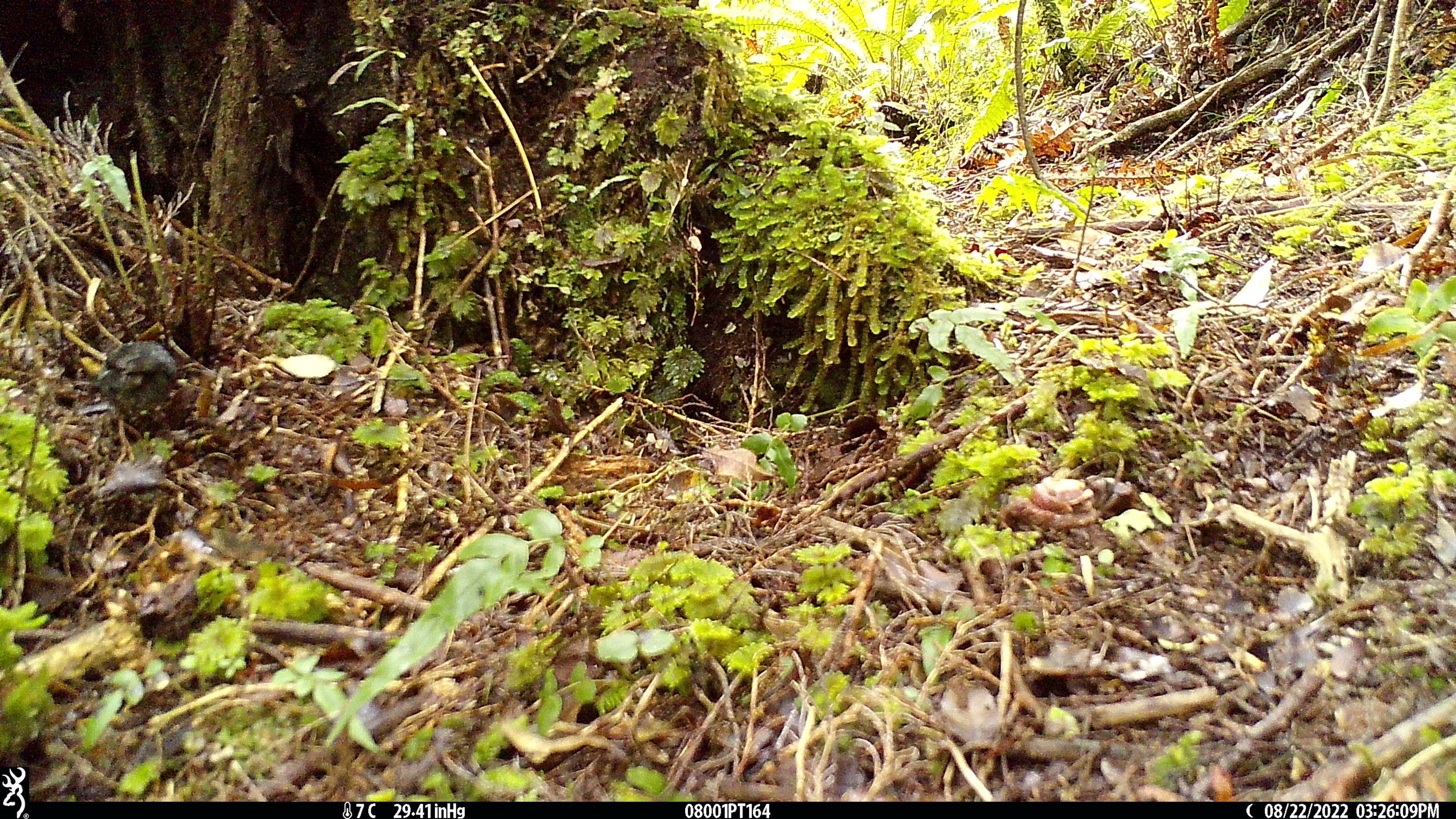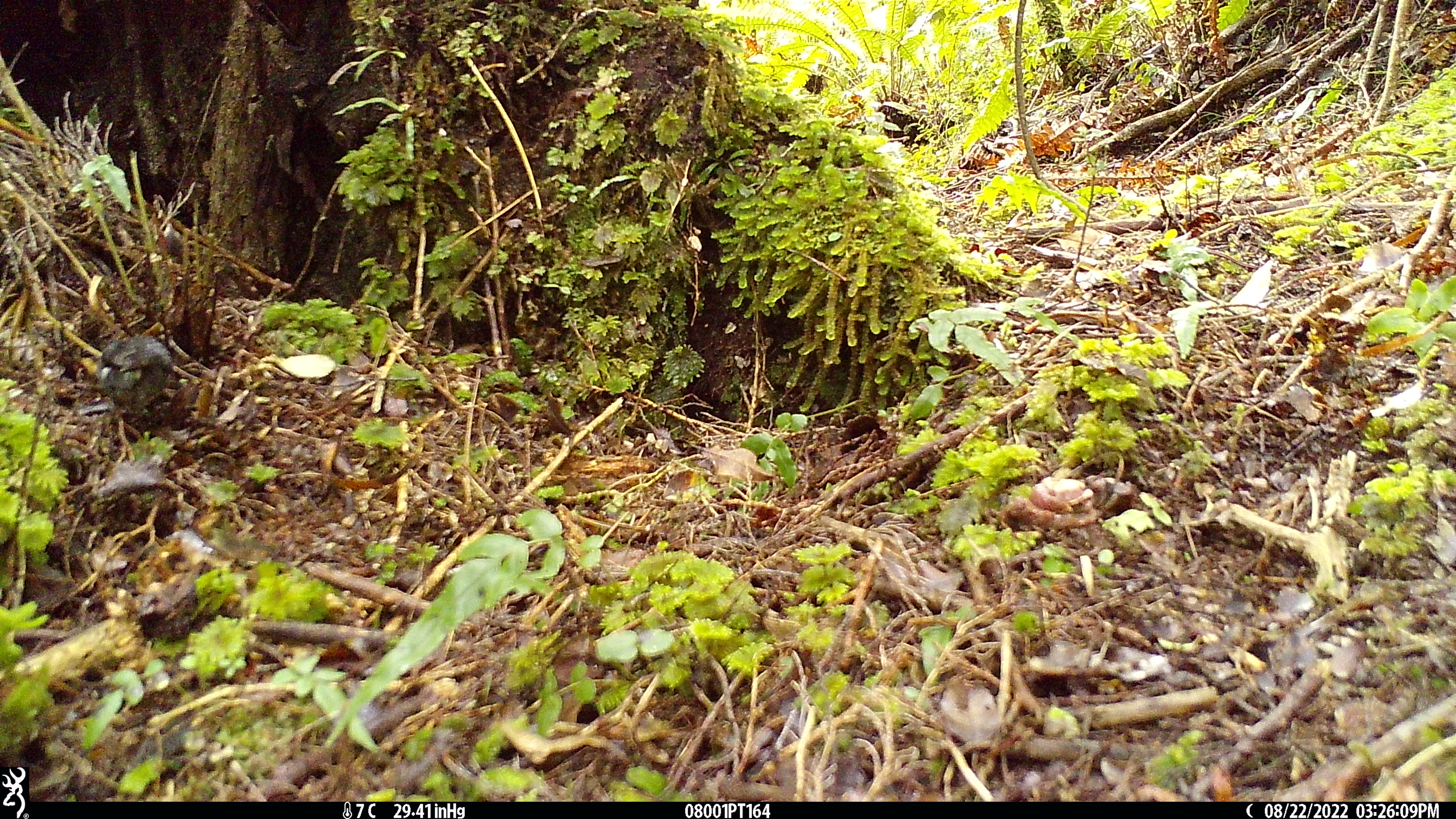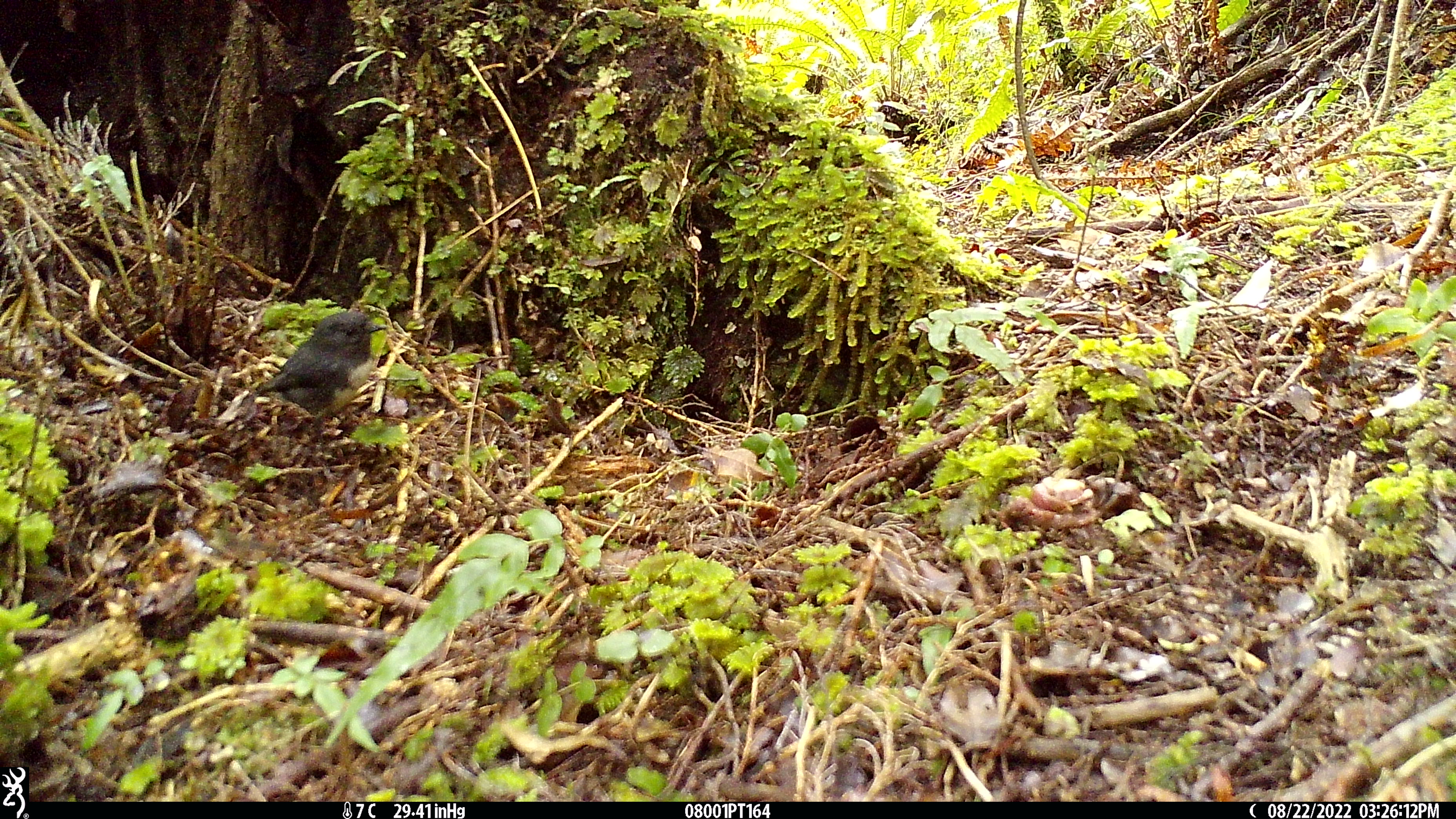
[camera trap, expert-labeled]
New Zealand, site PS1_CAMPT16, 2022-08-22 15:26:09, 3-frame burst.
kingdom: Animalia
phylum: Chordata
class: Aves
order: Passeriformes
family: Petroicidae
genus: Petroica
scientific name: Petroica australis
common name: new zealand robin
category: robin